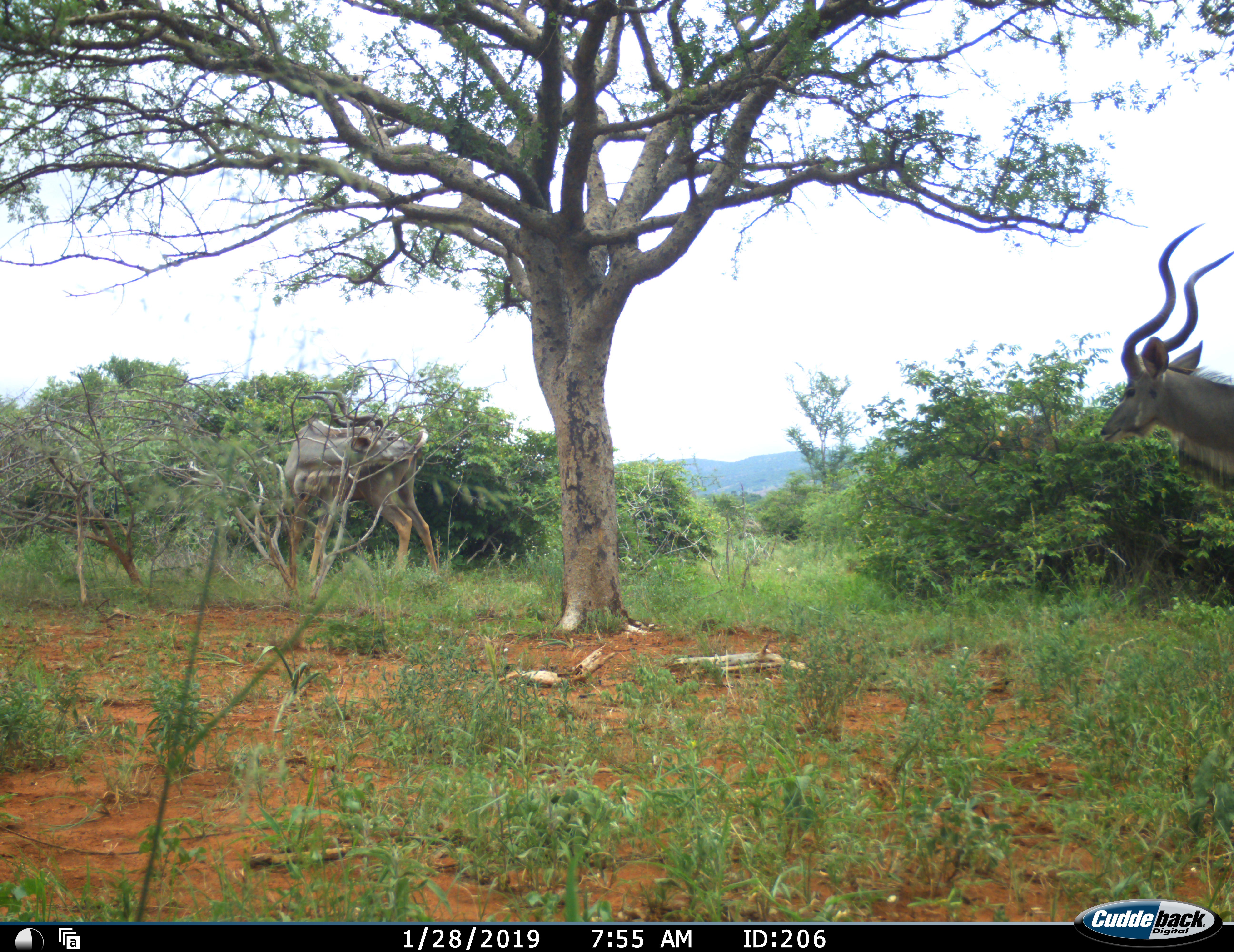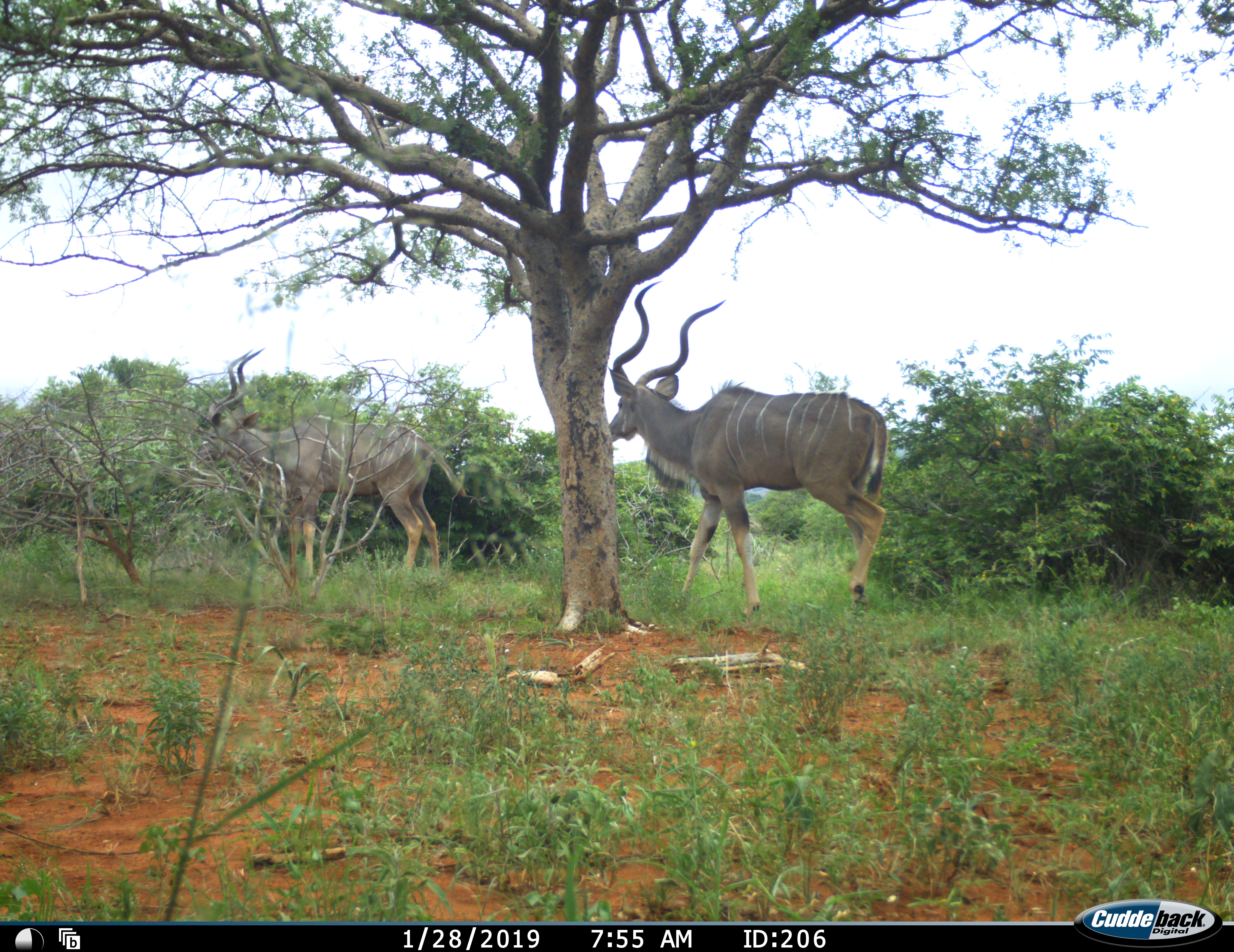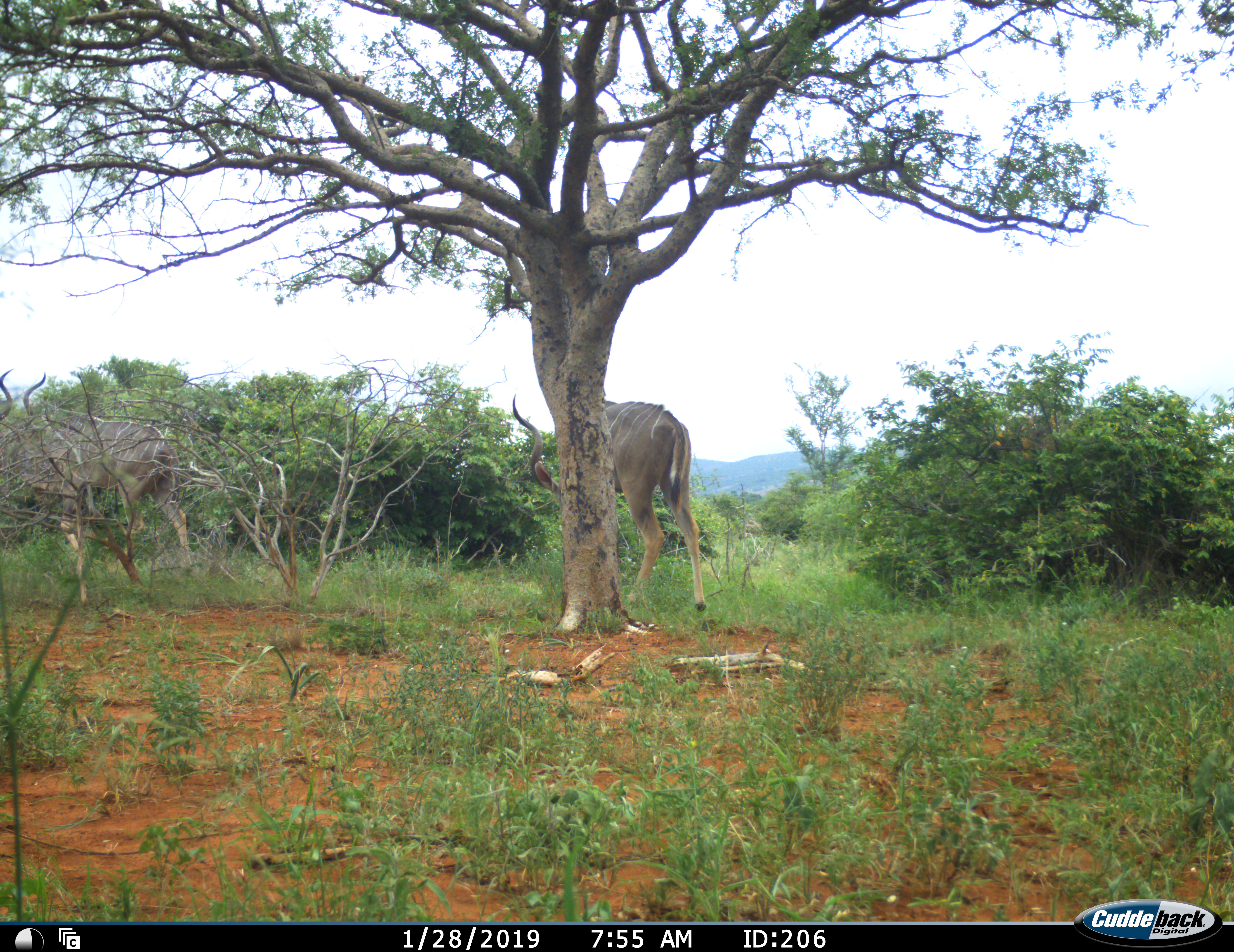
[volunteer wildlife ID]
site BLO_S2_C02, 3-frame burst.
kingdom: Animalia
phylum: Chordata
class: Mammalia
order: Artiodactyla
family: Bovidae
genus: Tragelaphus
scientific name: Tragelaphus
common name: kudu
Kudu (Tragelaphus), count 2. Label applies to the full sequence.